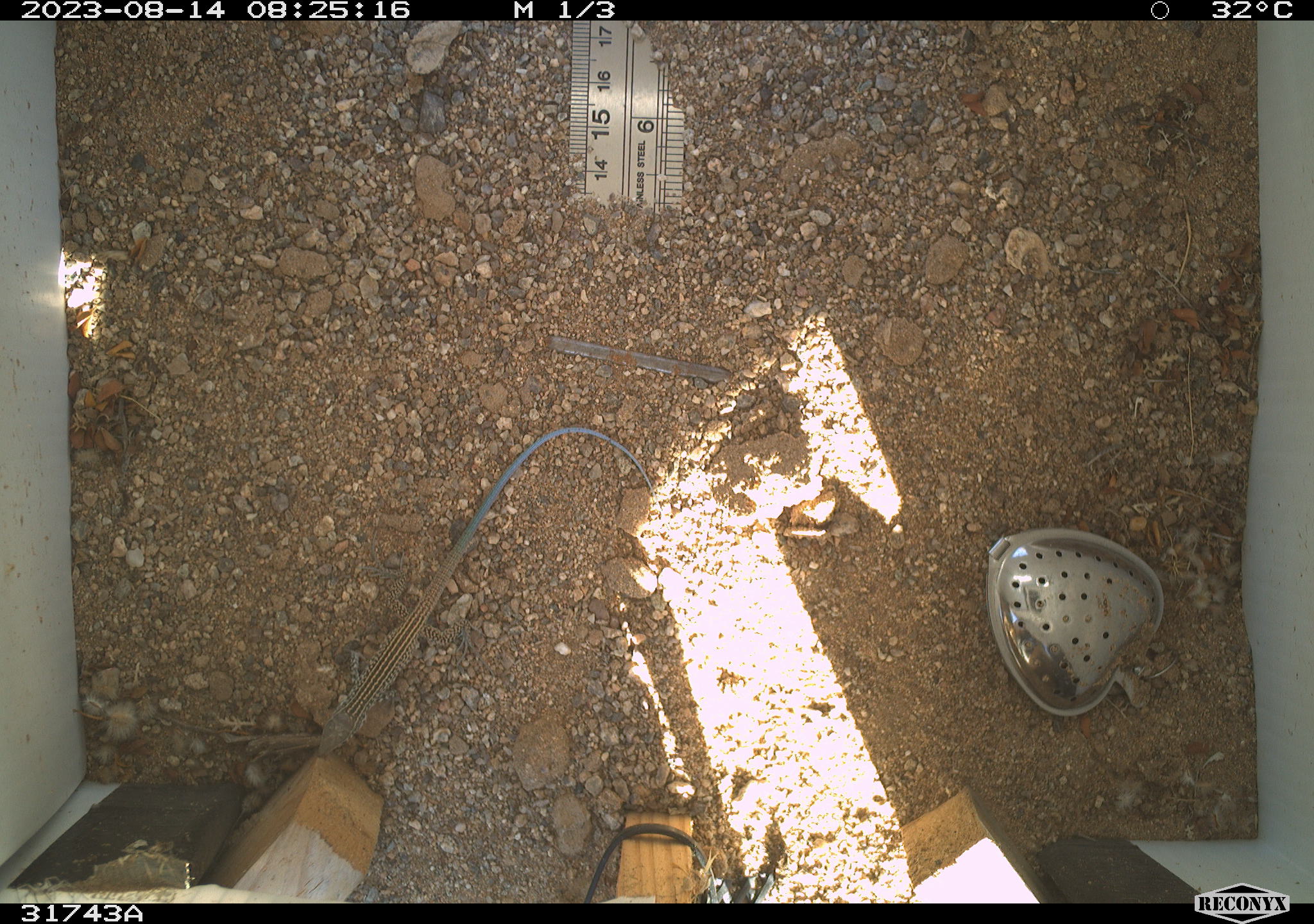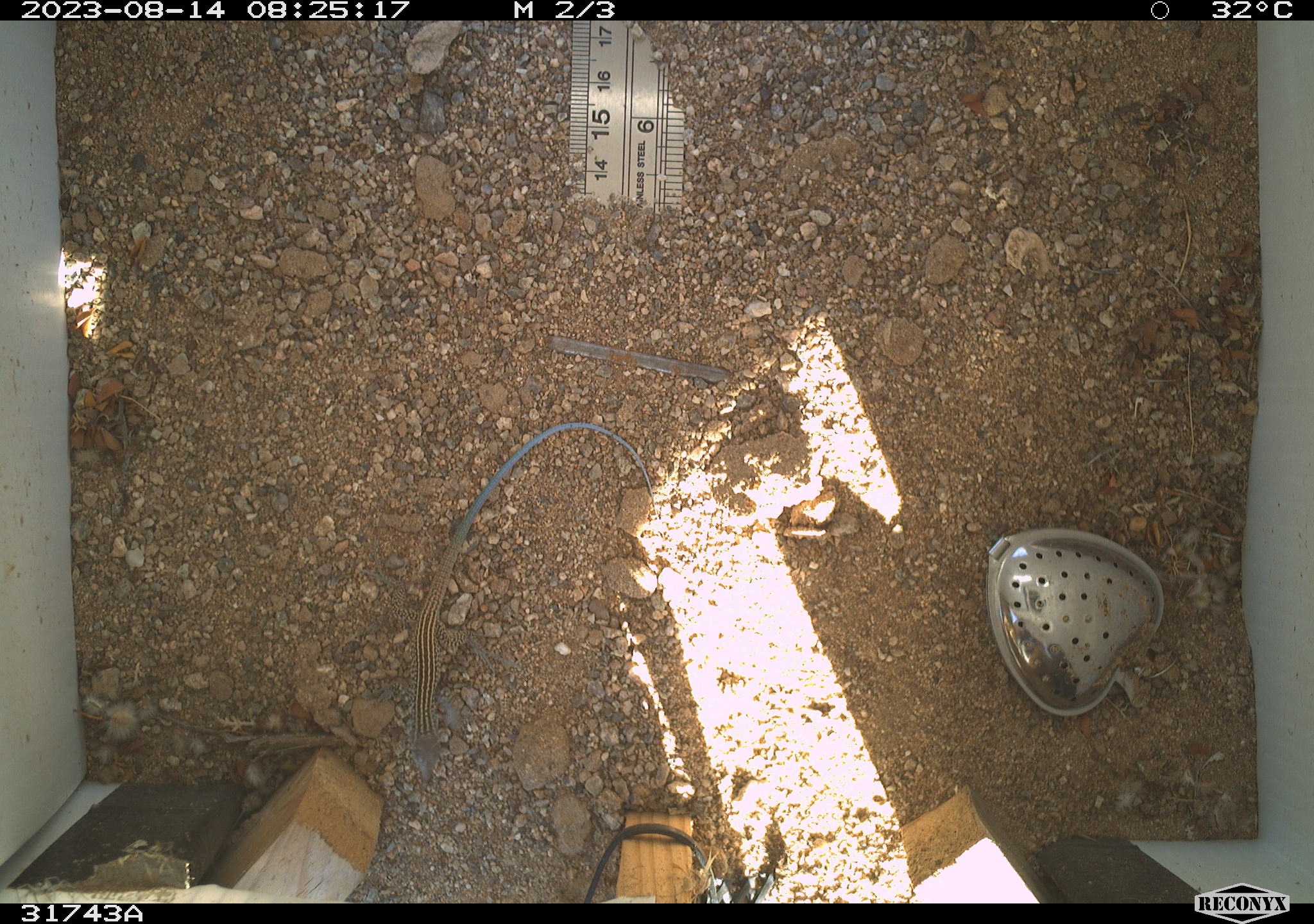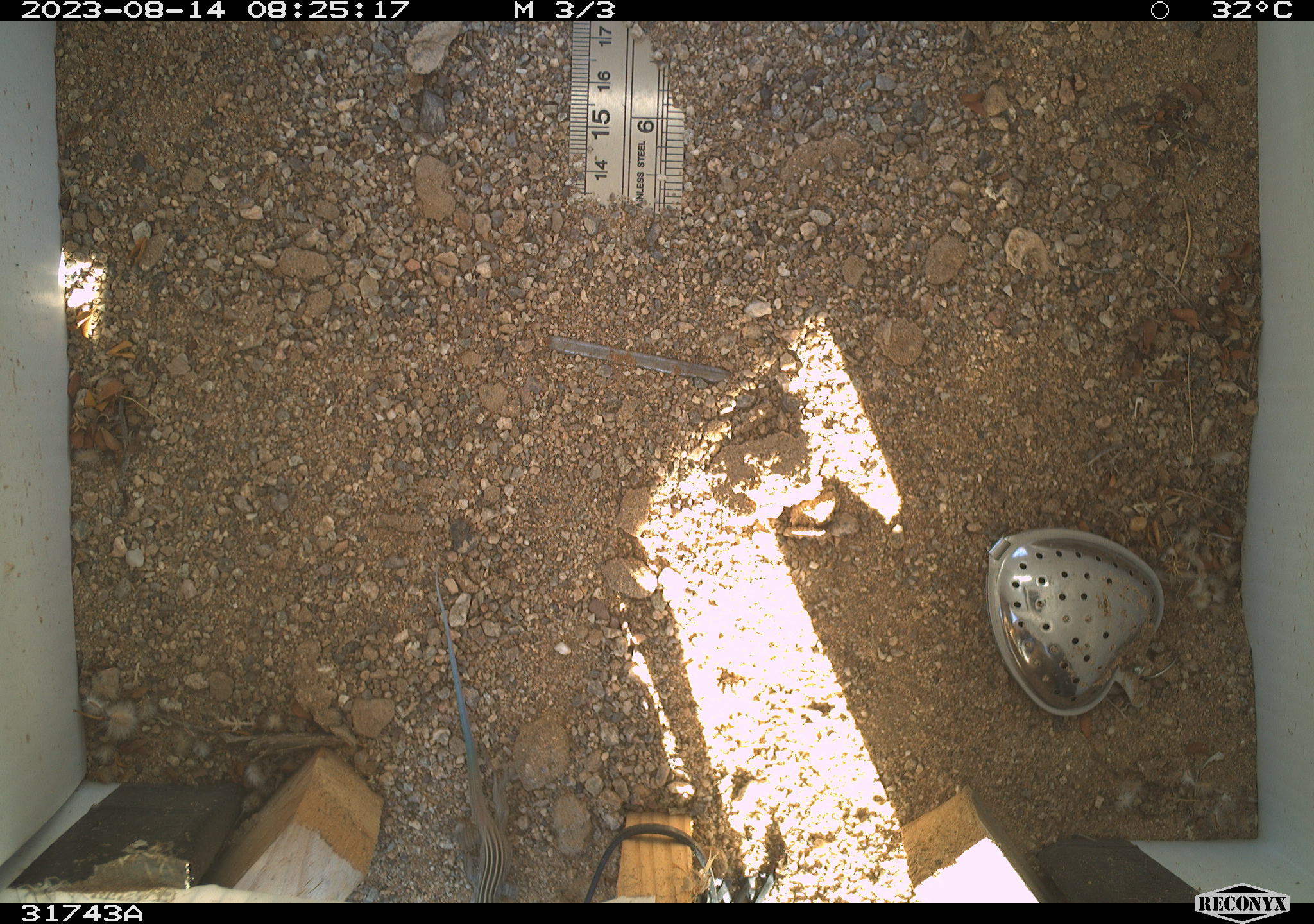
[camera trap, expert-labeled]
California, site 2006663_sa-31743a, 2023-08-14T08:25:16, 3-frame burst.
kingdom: Animalia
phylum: Chordata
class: Reptilia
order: Squamata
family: Teiidae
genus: Aspidoscelis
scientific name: Aspidoscelis tigris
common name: western whiptail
Western whiptail (Aspidoscelis tigris).